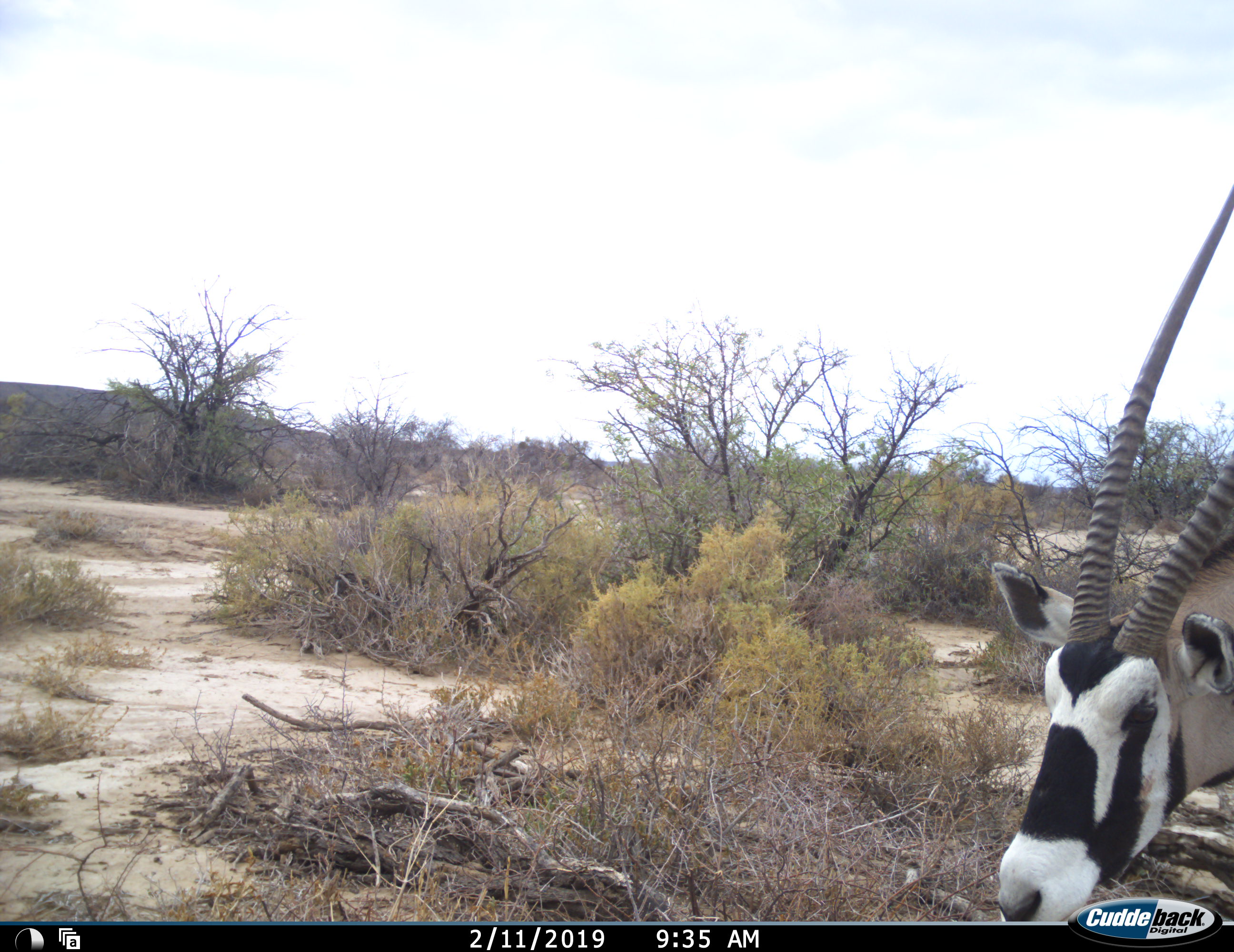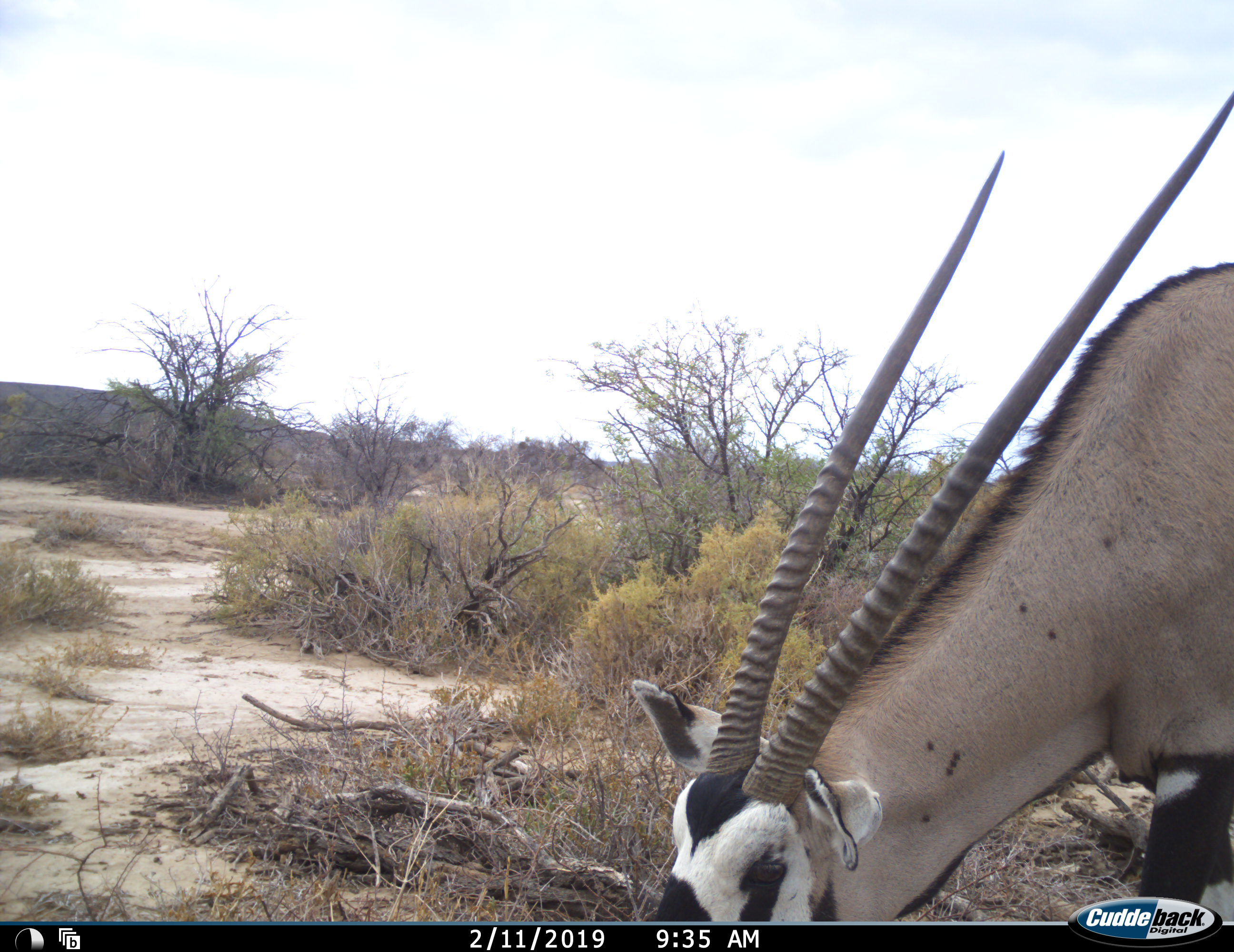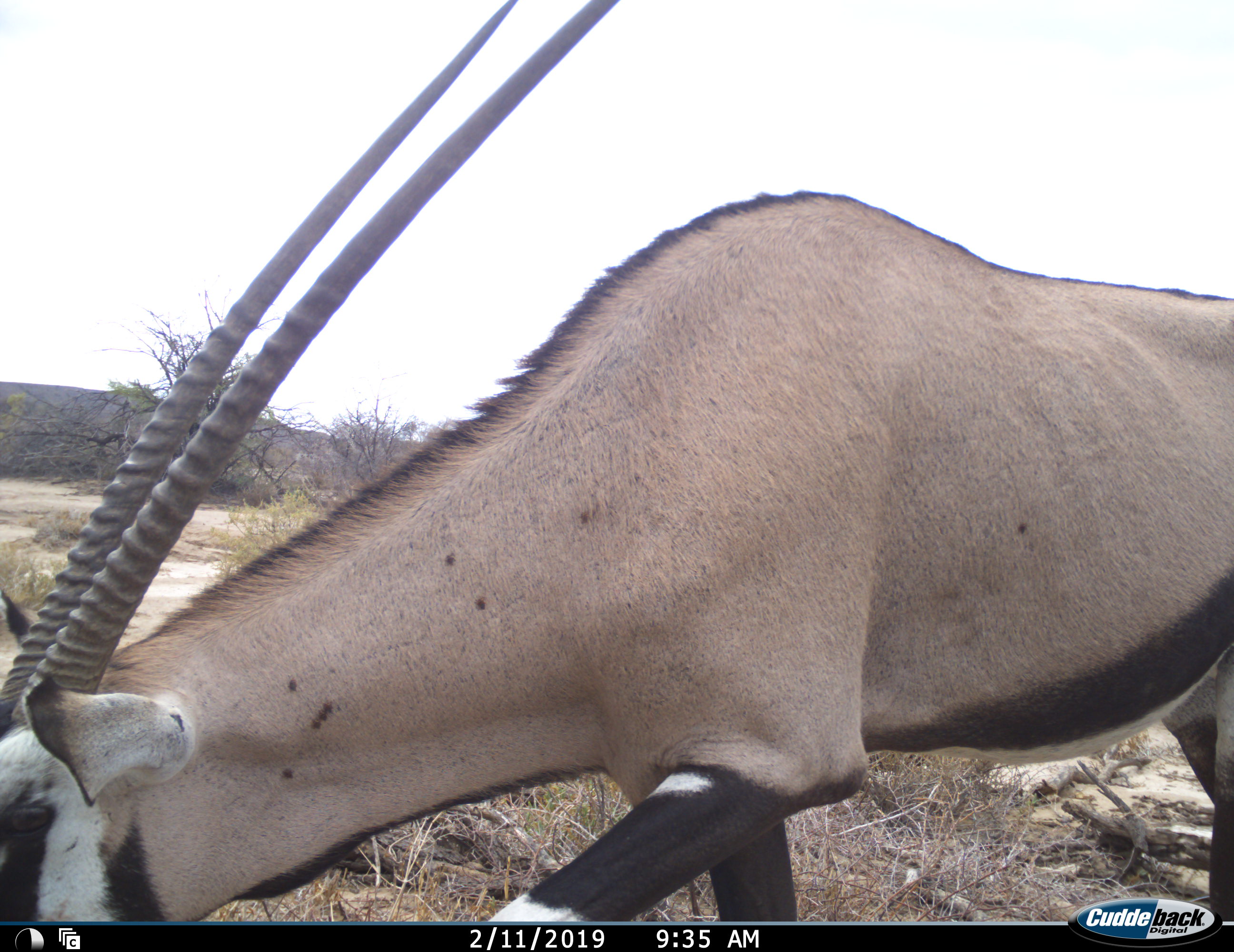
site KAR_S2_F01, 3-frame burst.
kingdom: Animalia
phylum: Chordata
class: Mammalia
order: Artiodactyla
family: Bovidae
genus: Oryx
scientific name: Oryx gazella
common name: gemsbok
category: oryx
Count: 1.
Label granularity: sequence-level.